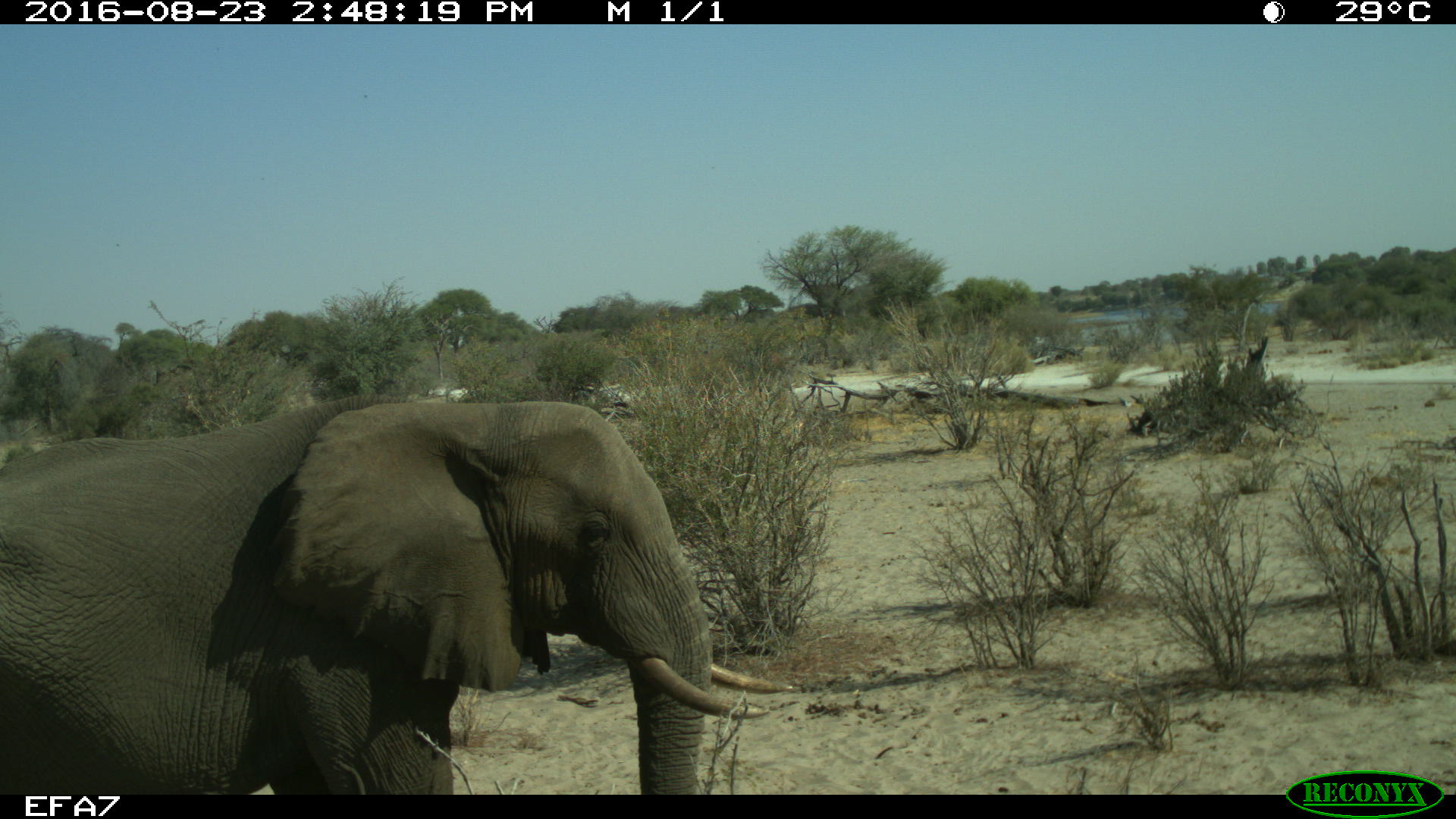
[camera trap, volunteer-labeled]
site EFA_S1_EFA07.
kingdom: Animalia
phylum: Chordata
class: Mammalia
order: Proboscidea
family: Elephantidae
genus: Loxodonta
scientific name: Loxodonta africana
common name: african bush elephant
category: elephant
Elephant (african bush elephant) (Loxodonta africana), count 1. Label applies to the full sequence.